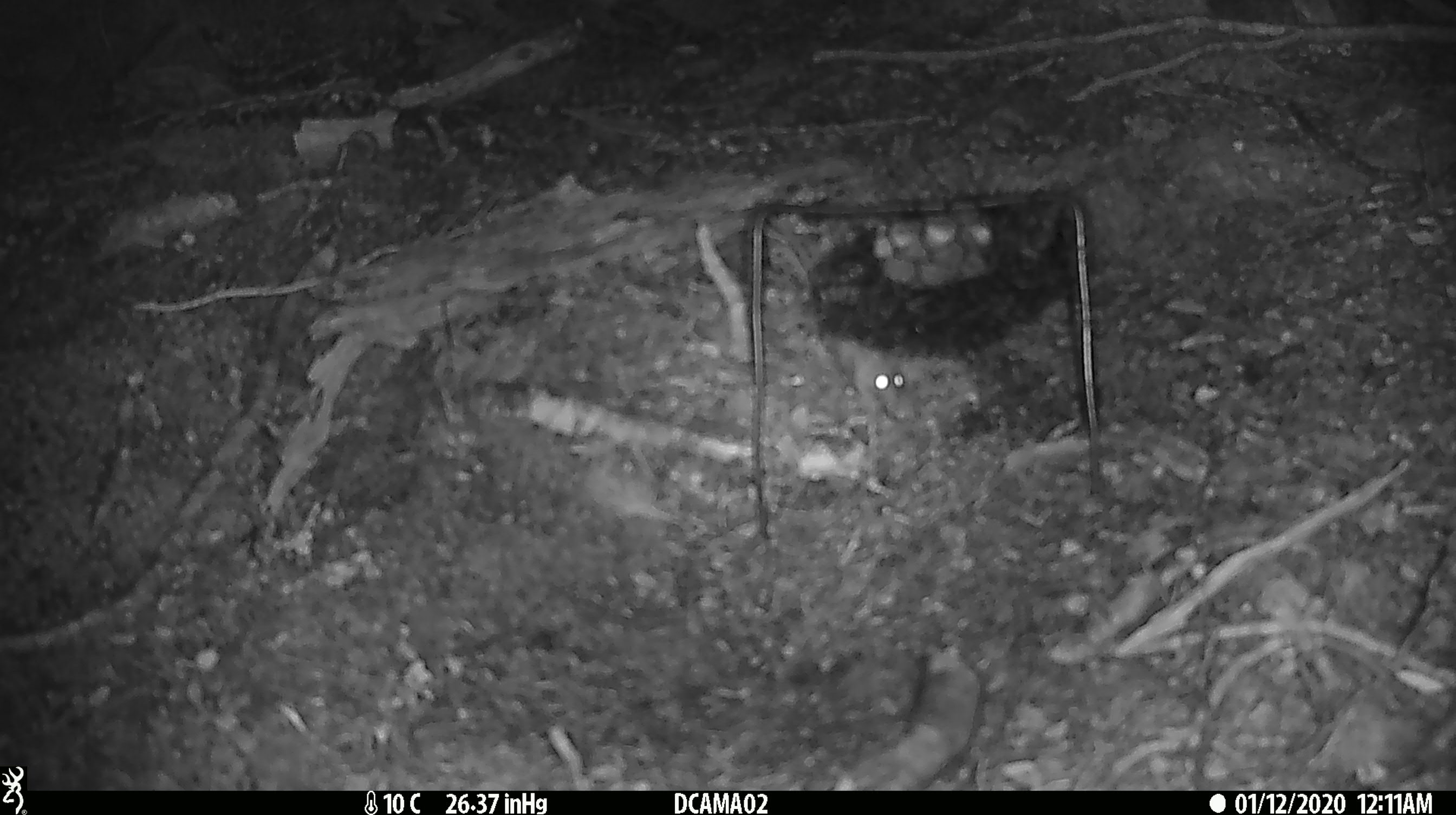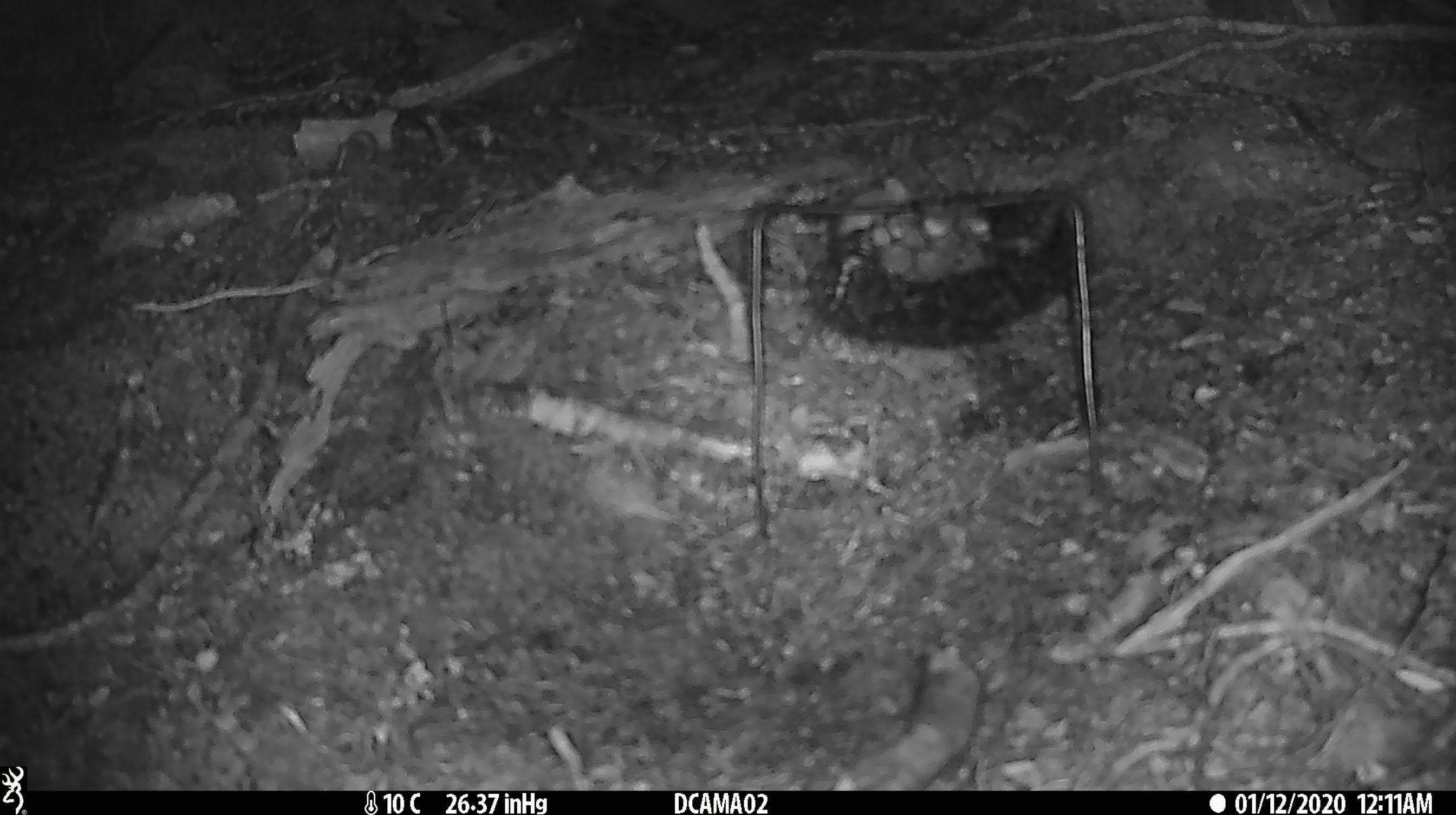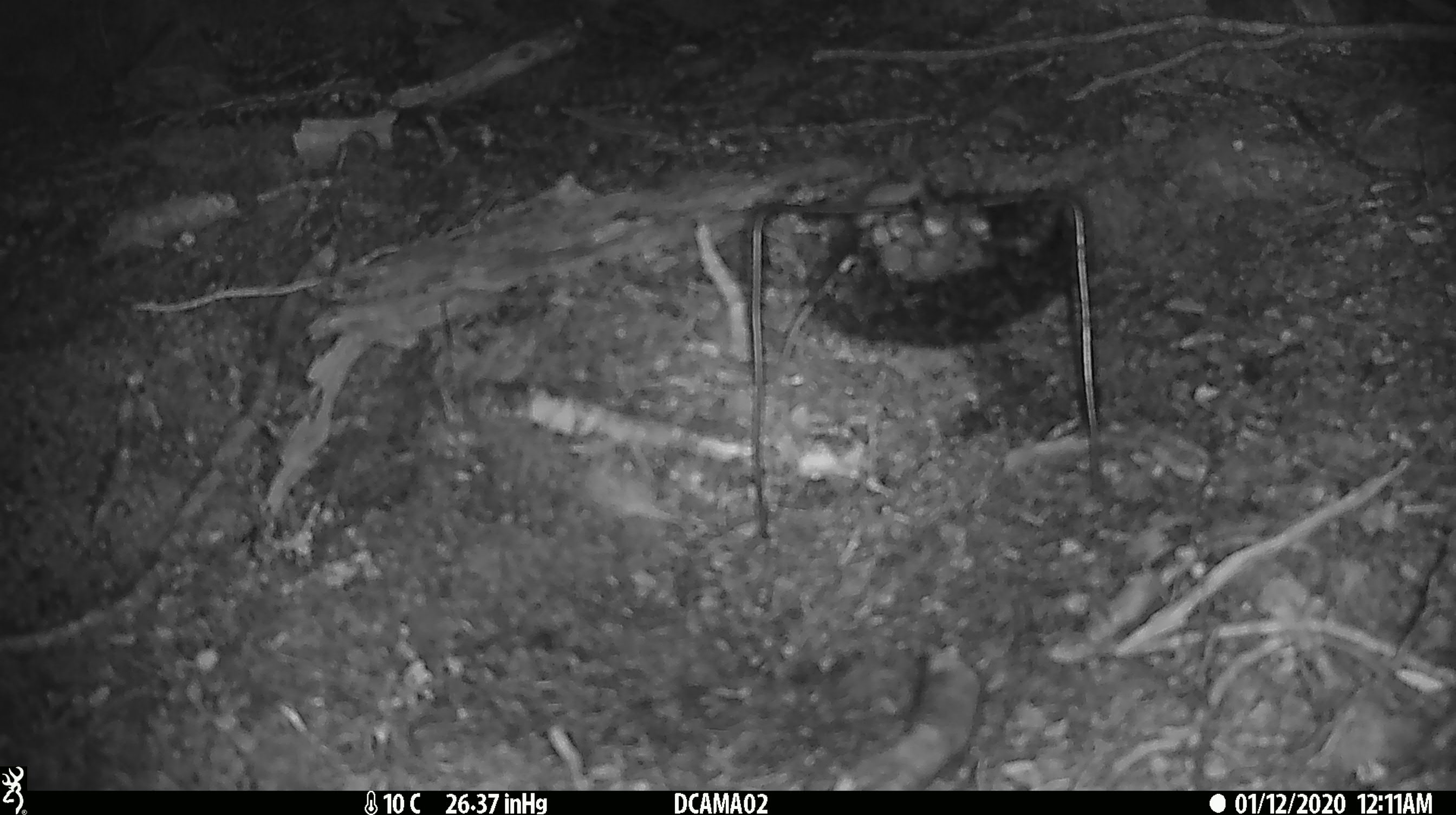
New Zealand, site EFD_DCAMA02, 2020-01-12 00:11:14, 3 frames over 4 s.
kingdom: Animalia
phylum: Chordata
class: Mammalia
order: Rodentia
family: Muridae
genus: Mus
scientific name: Mus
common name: mouse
Mouse (Mus).